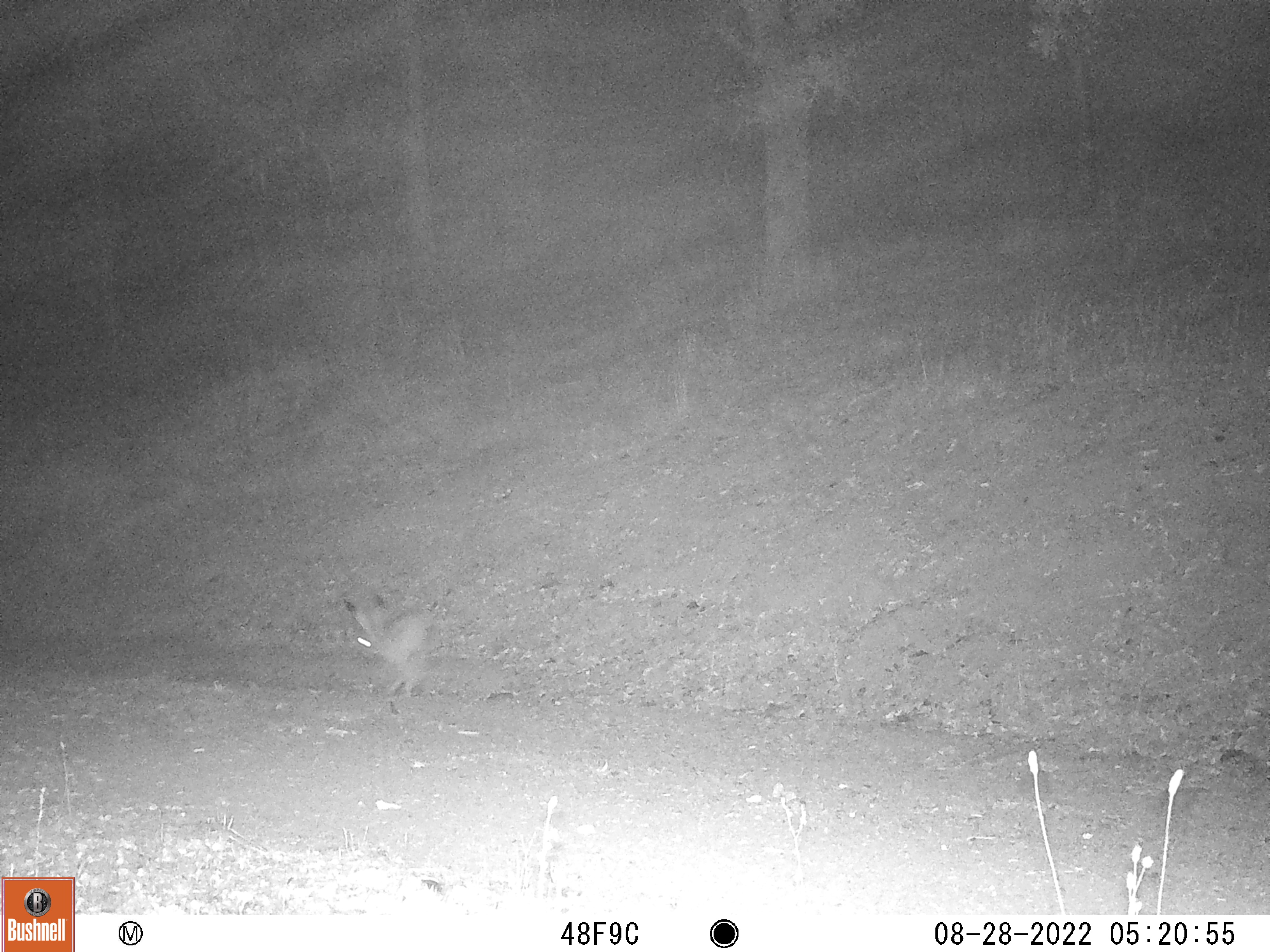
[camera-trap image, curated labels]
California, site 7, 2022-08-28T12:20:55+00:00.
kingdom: Animalia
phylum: Chordata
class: Mammalia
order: Lagomorpha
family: Leporidae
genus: Lepus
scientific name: Lepus californicus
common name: black-tailed jackrabbit